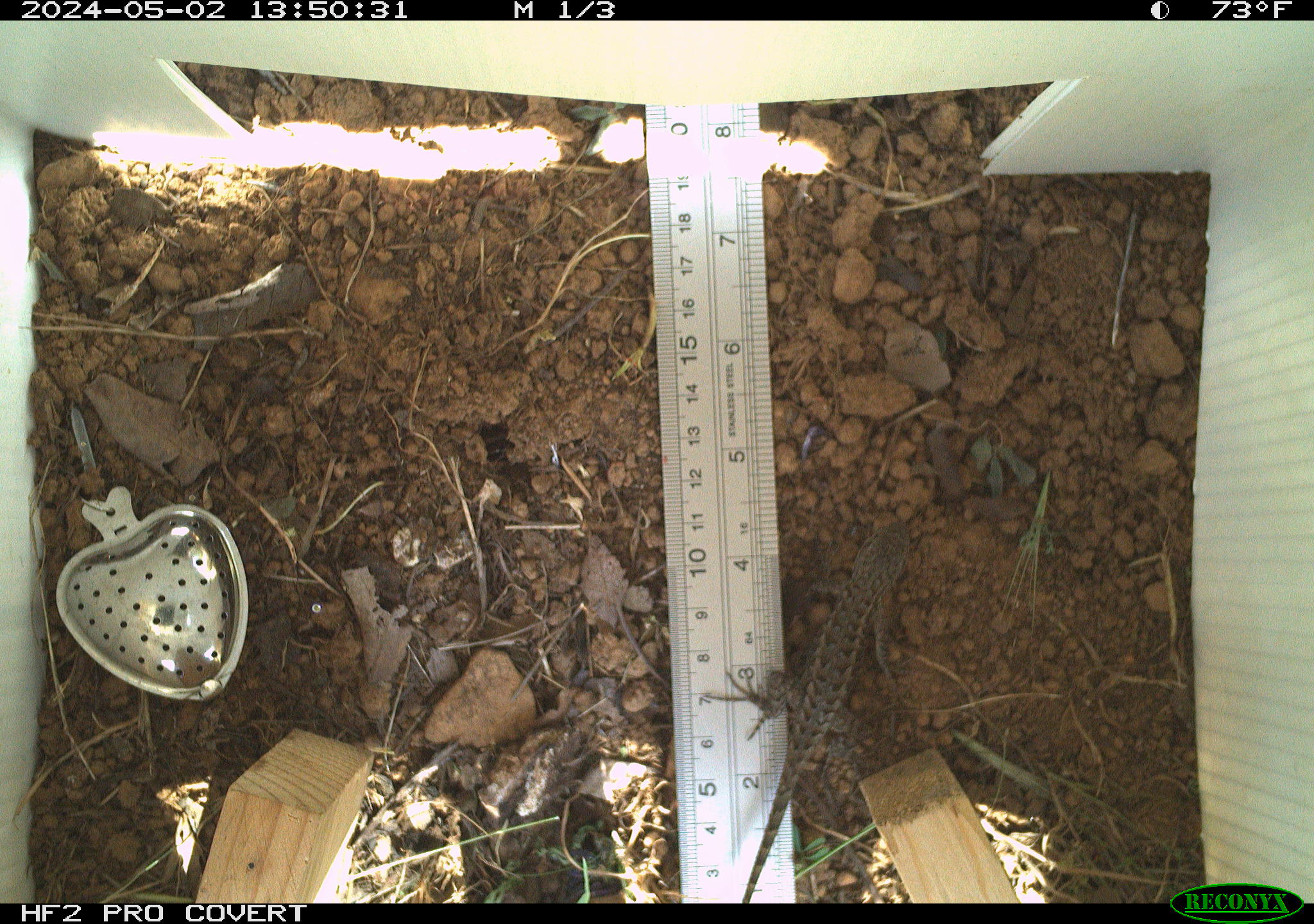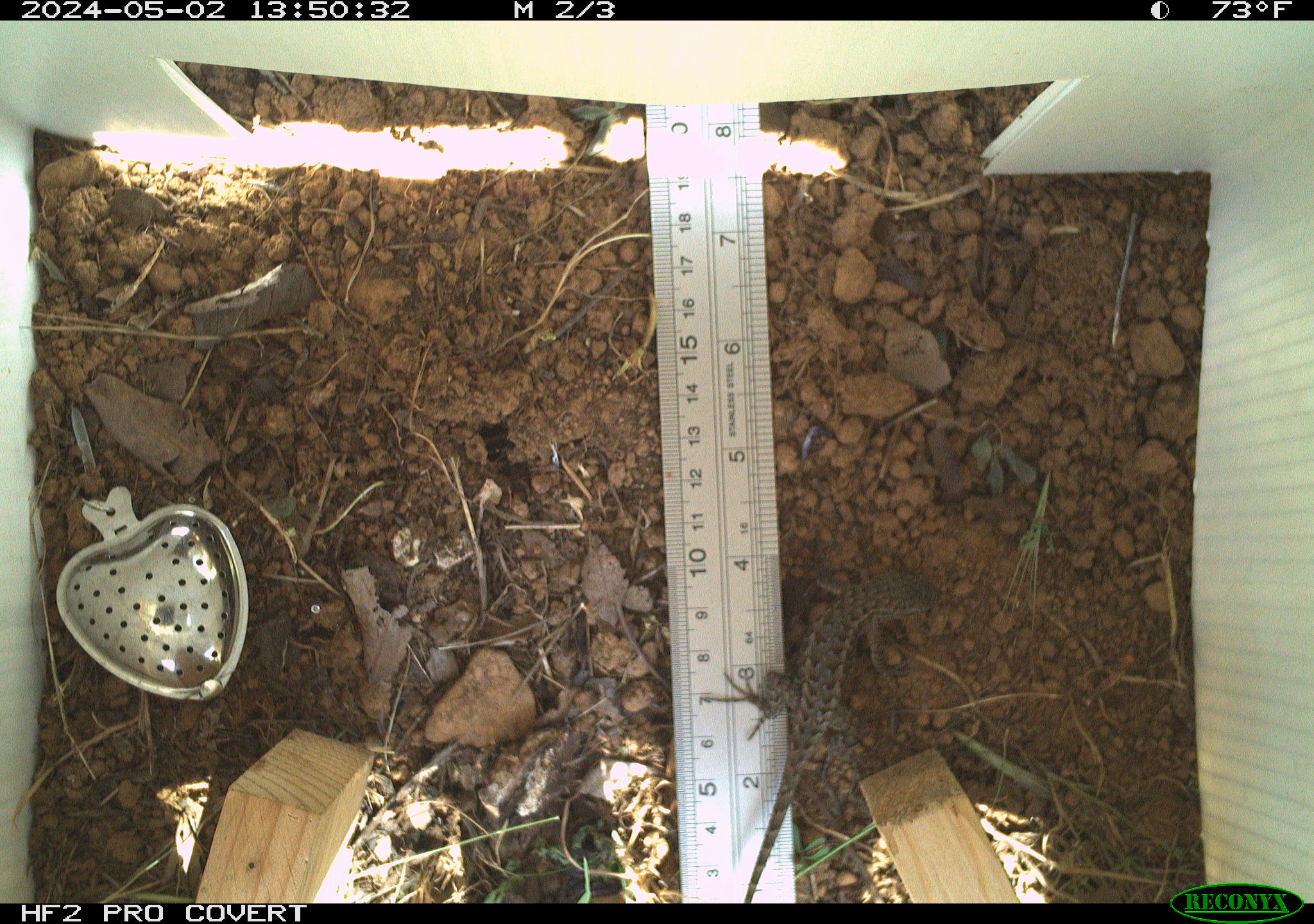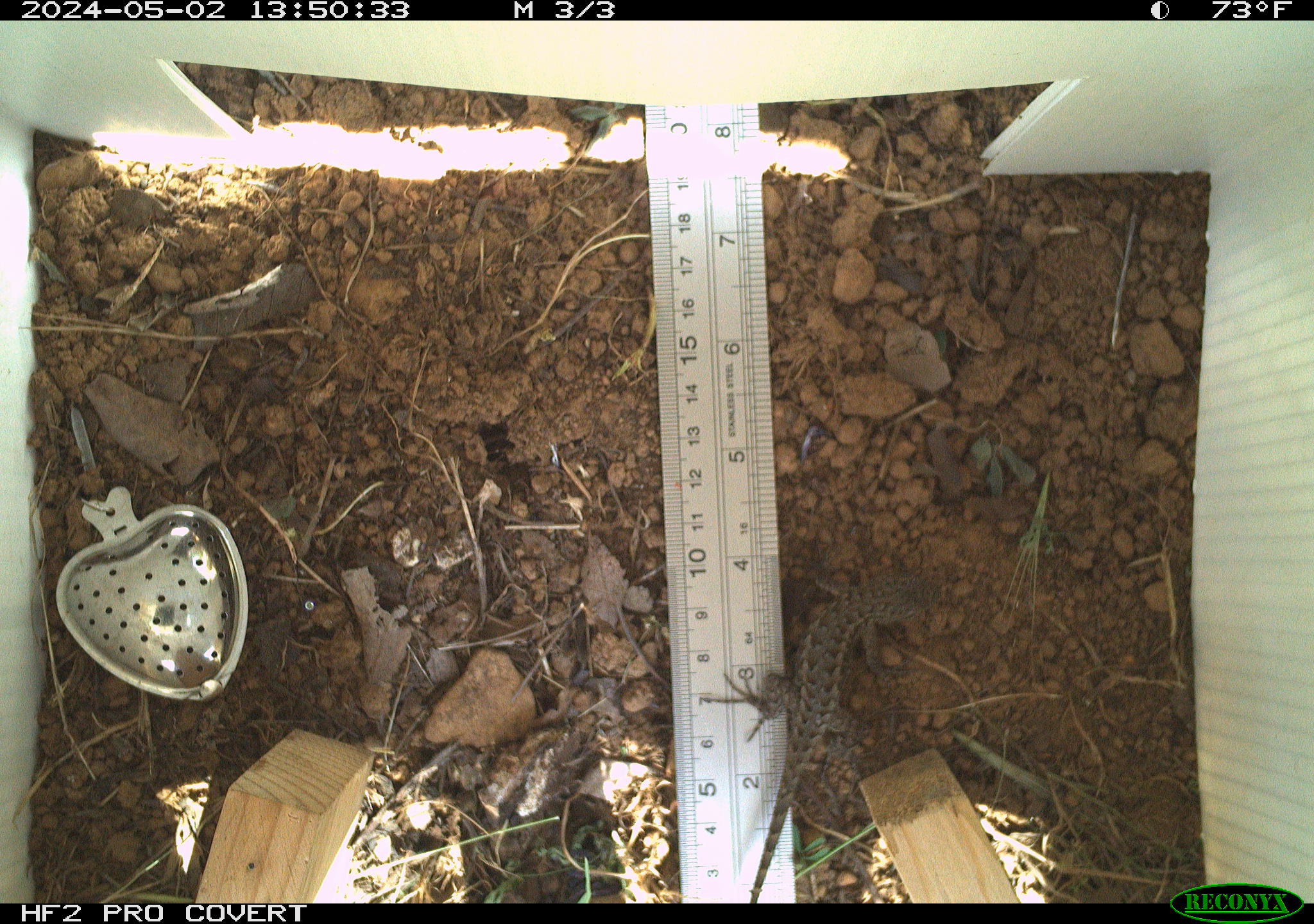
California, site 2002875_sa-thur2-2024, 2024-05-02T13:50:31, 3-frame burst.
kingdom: Animalia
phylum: Chordata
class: Reptilia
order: Squamata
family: Phrynosomatidae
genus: Sceloporus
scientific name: Sceloporus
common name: spiny lizards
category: sceloporus species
Sceloporus species (spiny lizards) (Sceloporus).